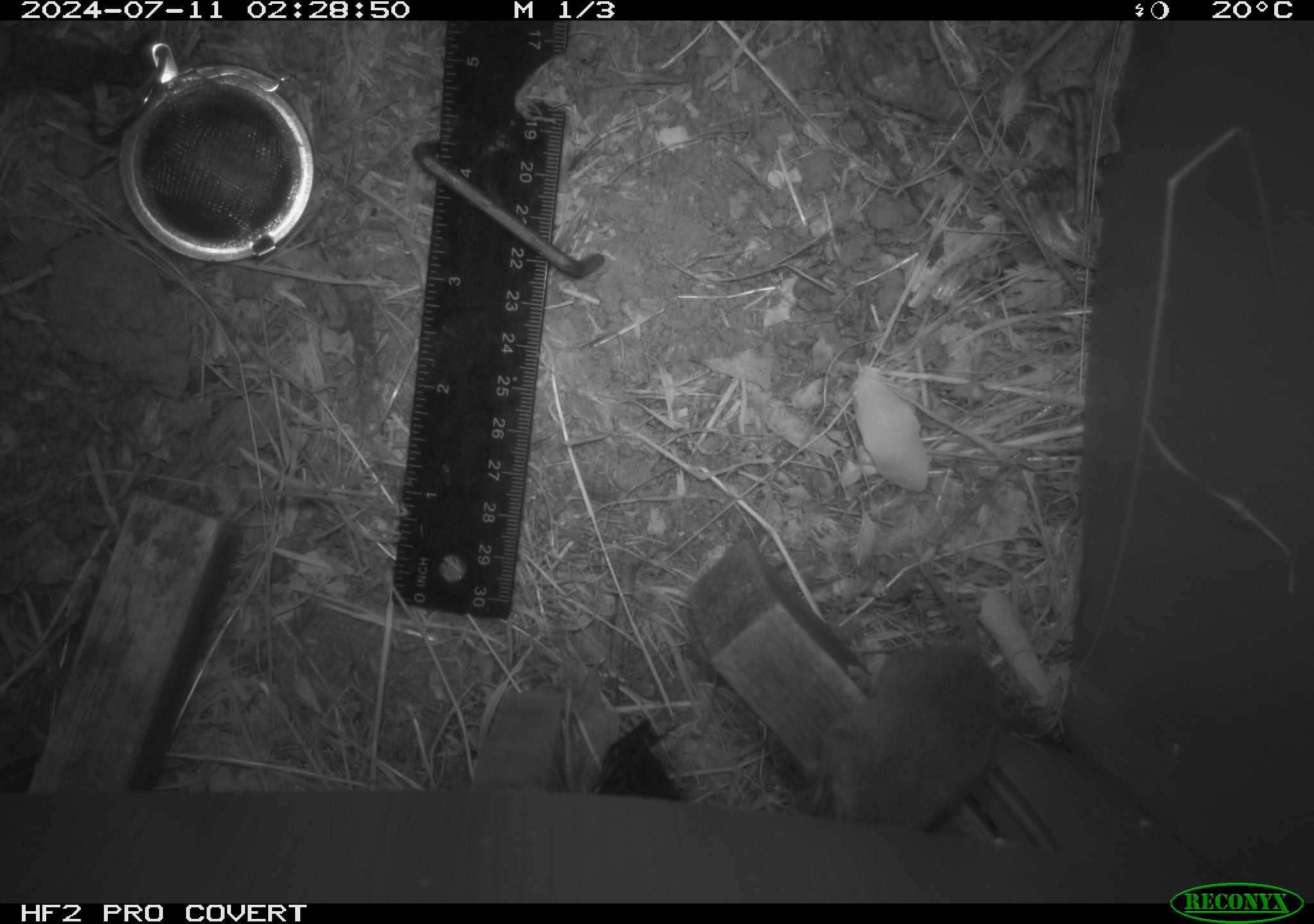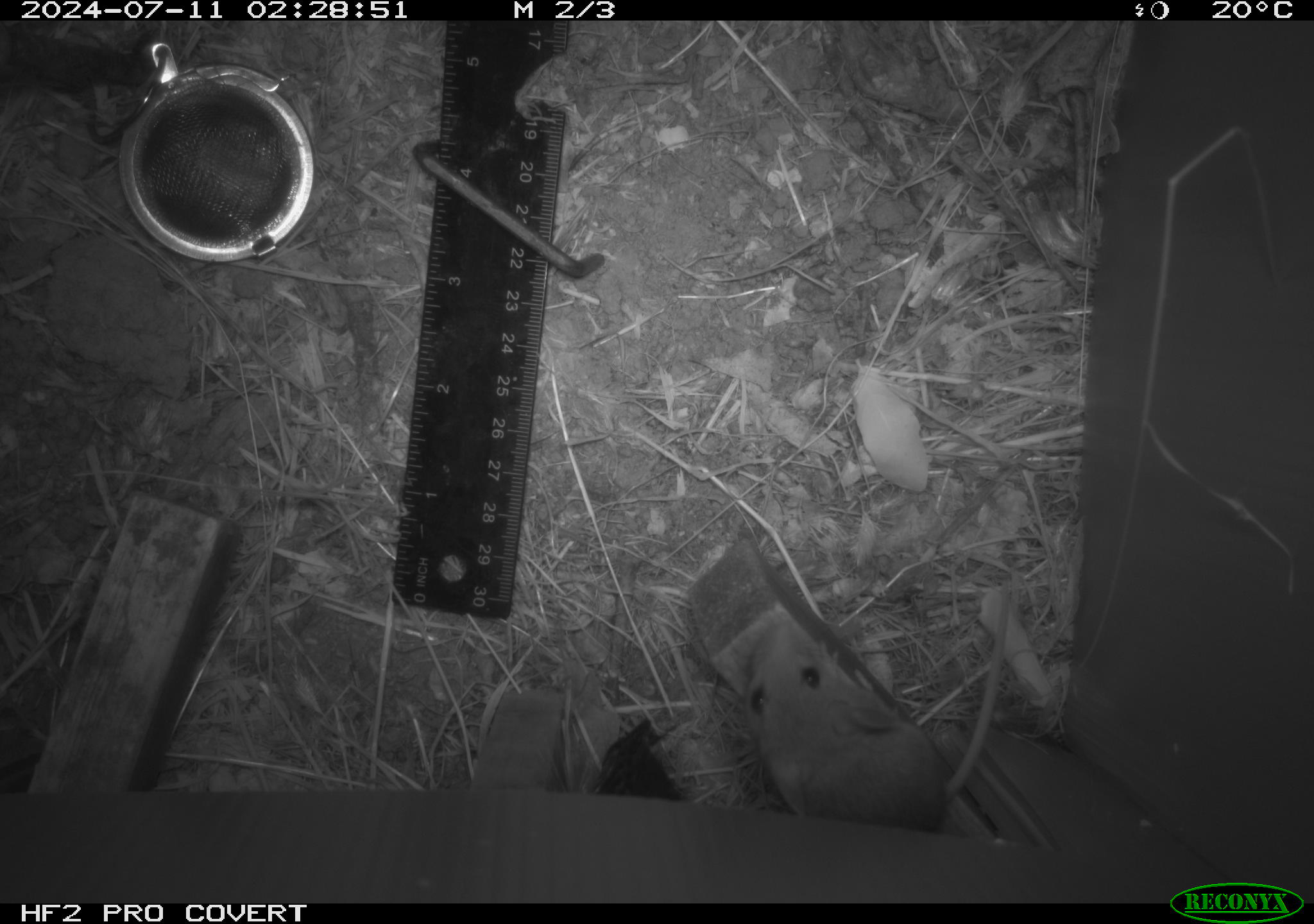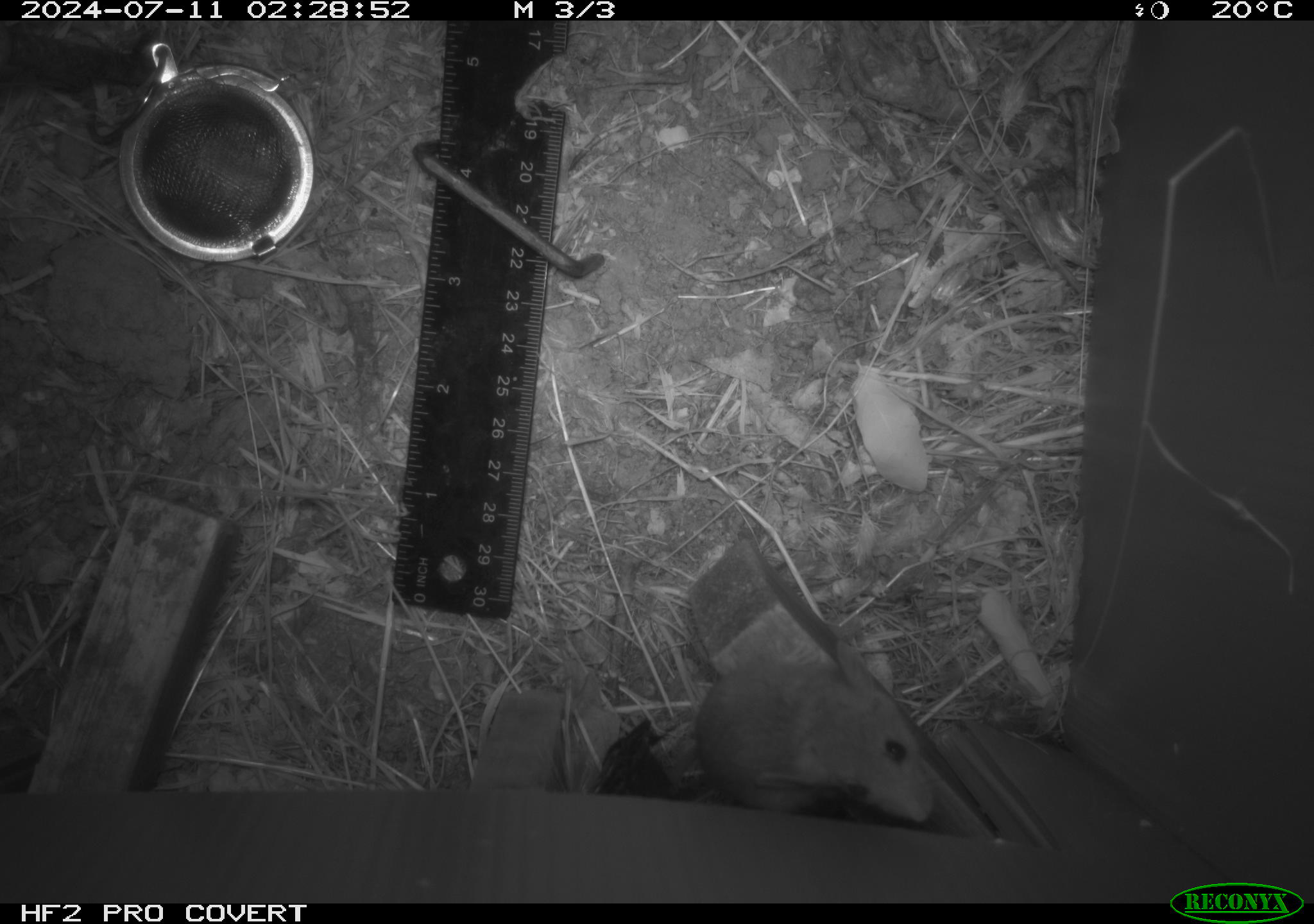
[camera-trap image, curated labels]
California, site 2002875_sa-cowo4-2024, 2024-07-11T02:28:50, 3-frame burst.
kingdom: Animalia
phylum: Chordata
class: Mammalia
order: Rodentia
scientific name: Rodentia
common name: mouse species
Mouse species (Rodentia).